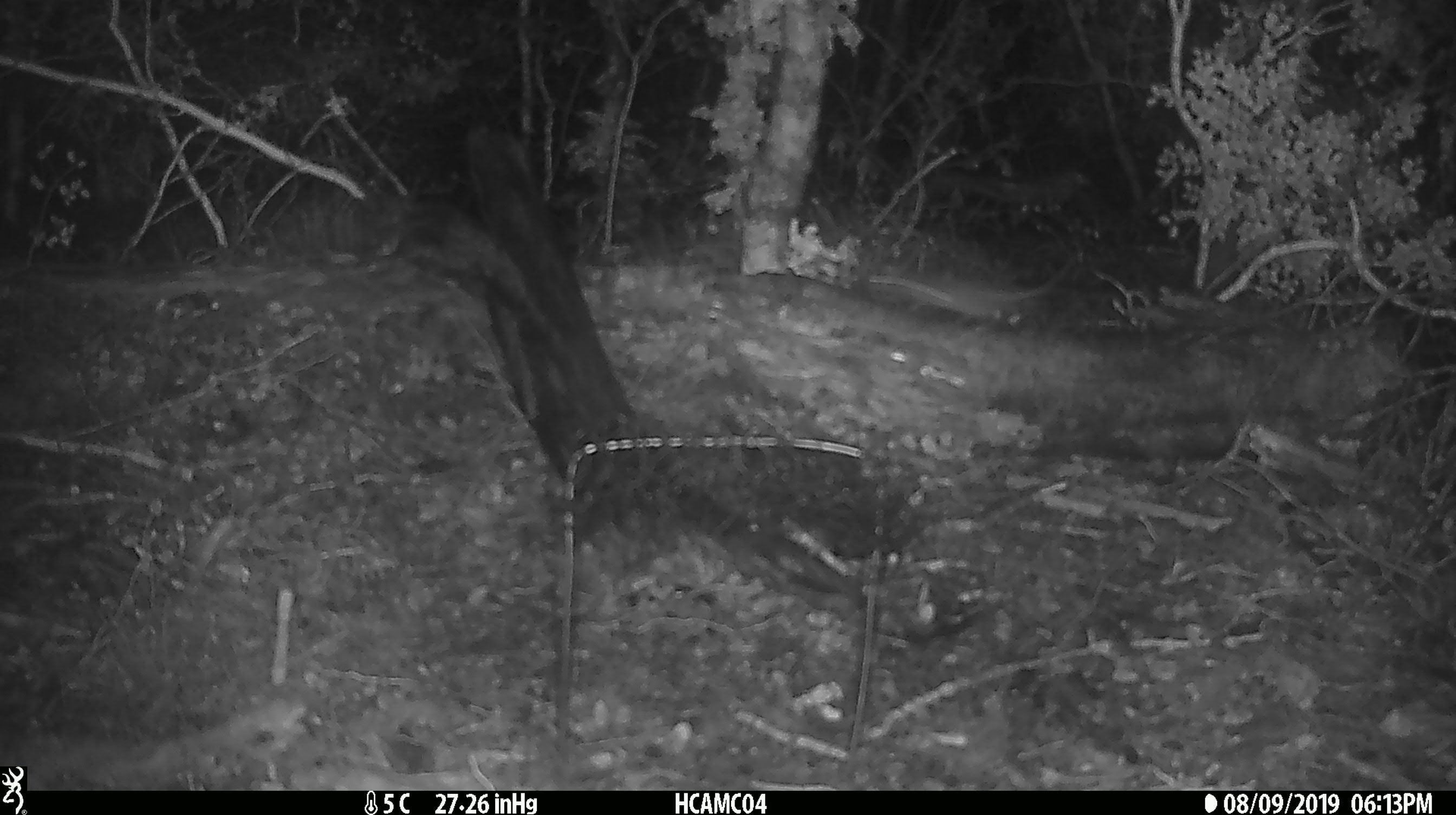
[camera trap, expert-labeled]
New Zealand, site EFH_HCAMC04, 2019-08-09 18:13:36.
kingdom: Animalia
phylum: Chordata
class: Mammalia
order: Rodentia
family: Muridae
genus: Mus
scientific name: Mus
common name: mouse